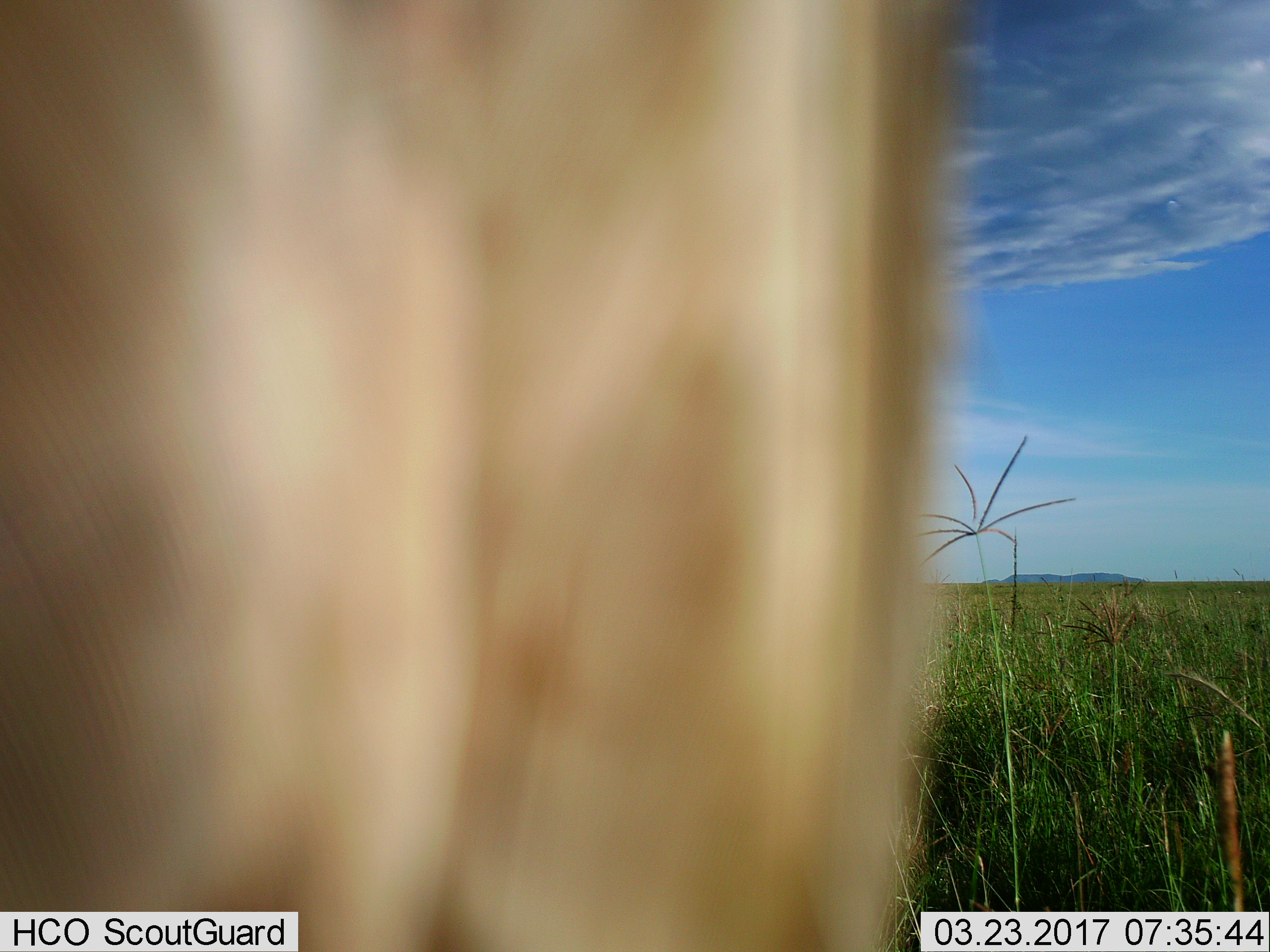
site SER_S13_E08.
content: unidentified animal